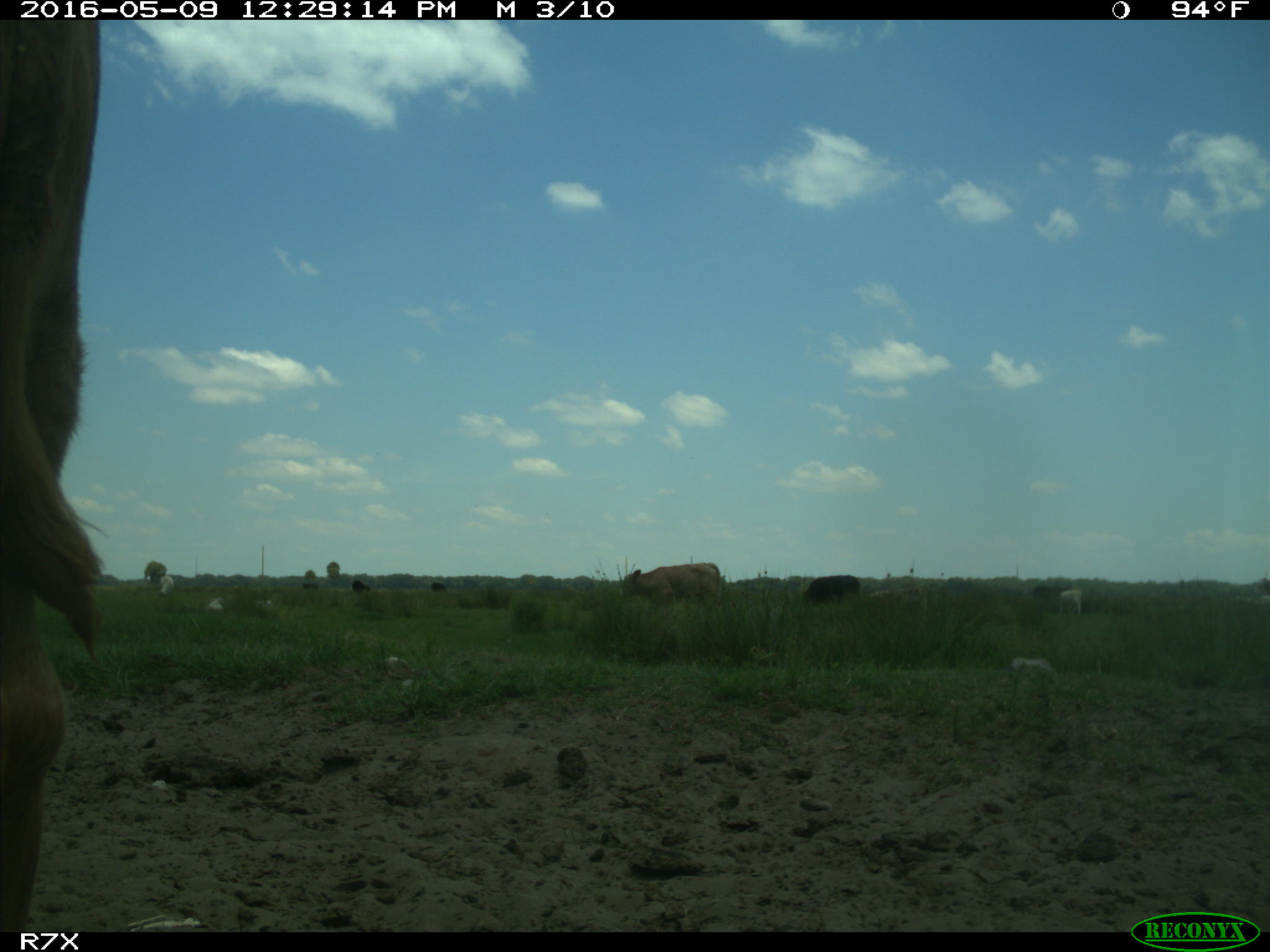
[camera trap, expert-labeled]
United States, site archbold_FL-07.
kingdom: Animalia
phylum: Chordata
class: Mammalia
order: Artiodactyla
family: Bovidae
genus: Bos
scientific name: Bos taurus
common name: domestic cow